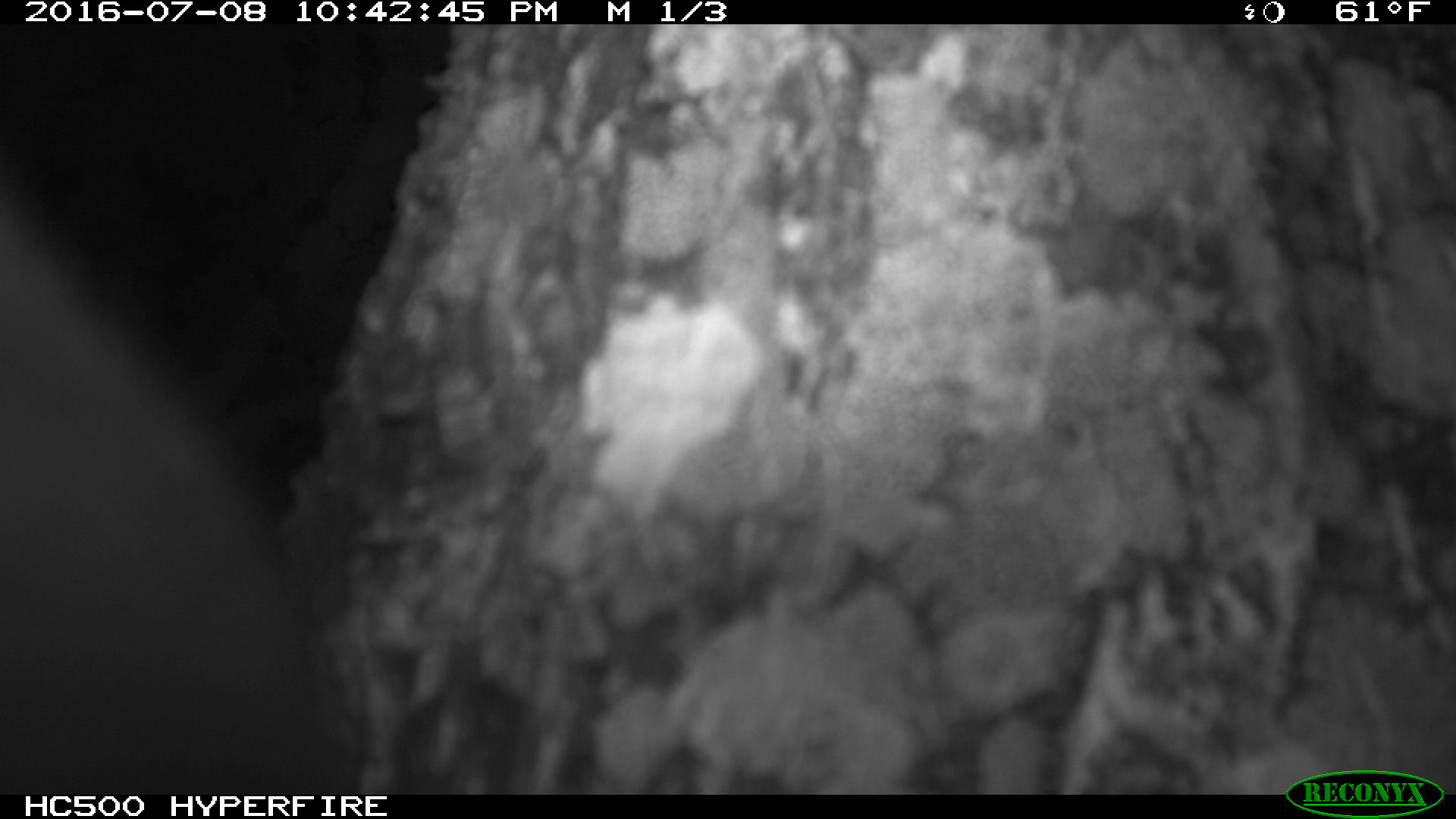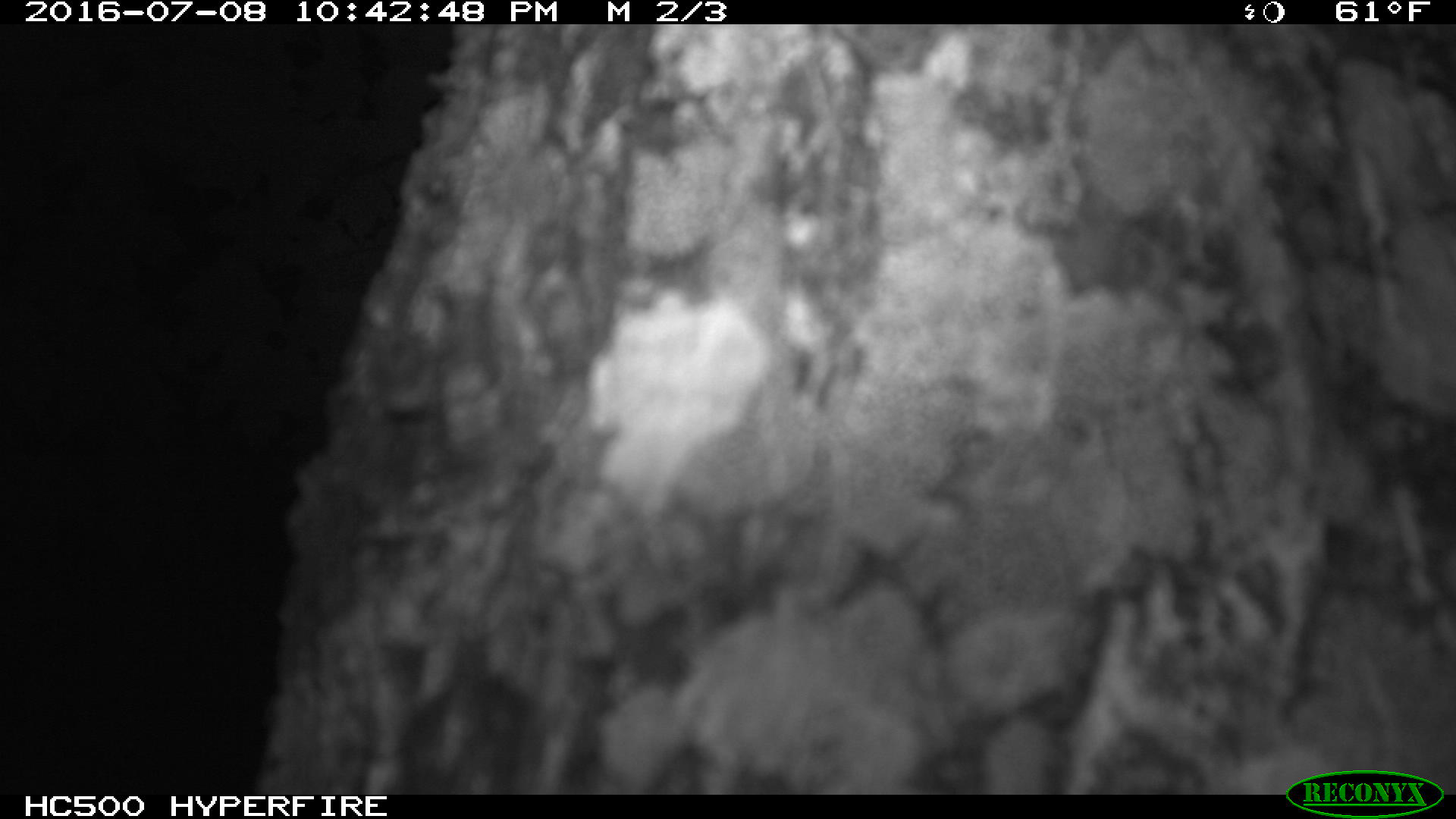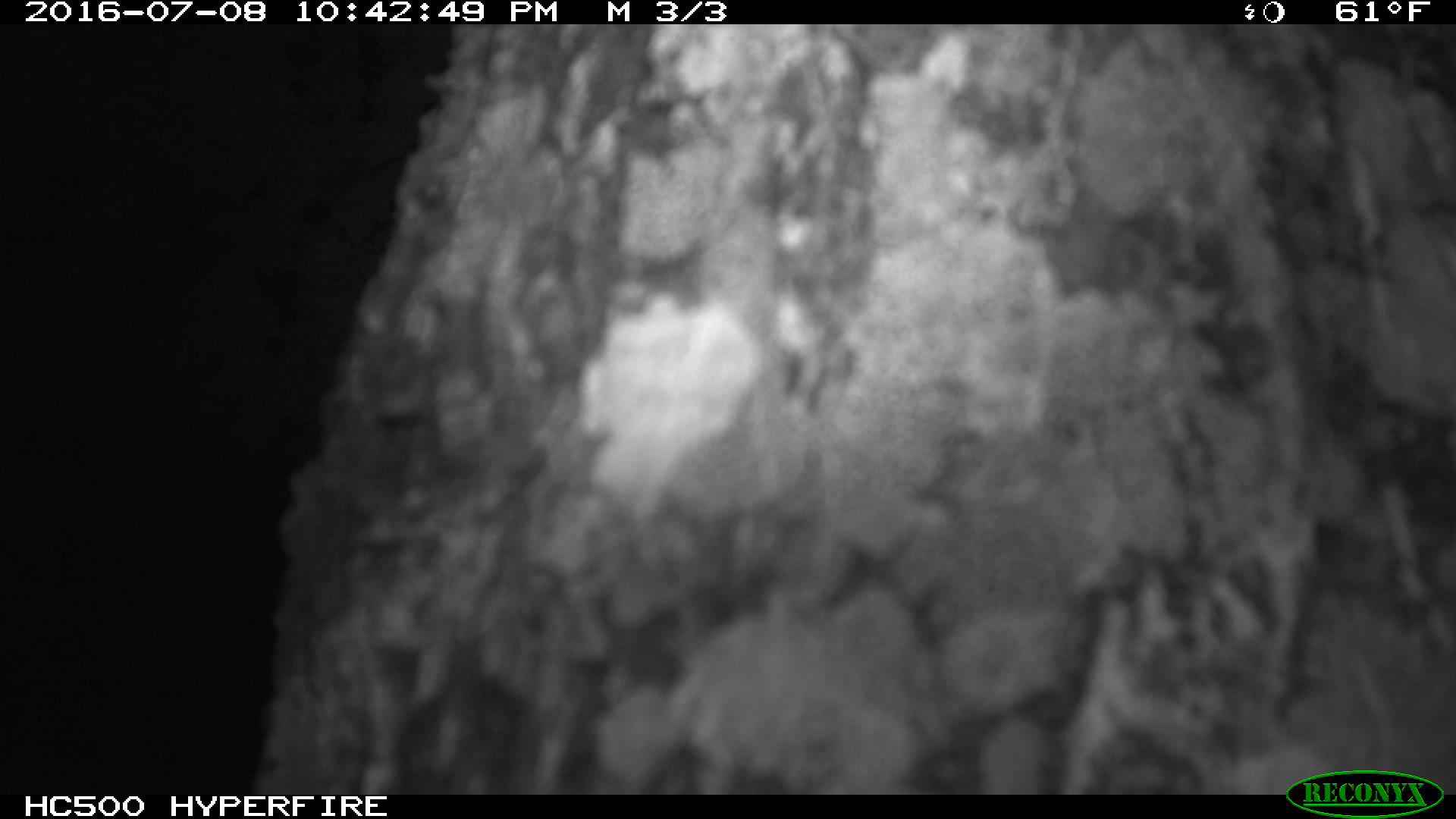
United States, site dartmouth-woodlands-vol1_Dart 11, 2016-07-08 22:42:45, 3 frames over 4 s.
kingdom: Animalia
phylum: Chordata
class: Mammalia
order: Artiodactyla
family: Cervidae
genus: Alces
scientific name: Alces alces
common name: moose